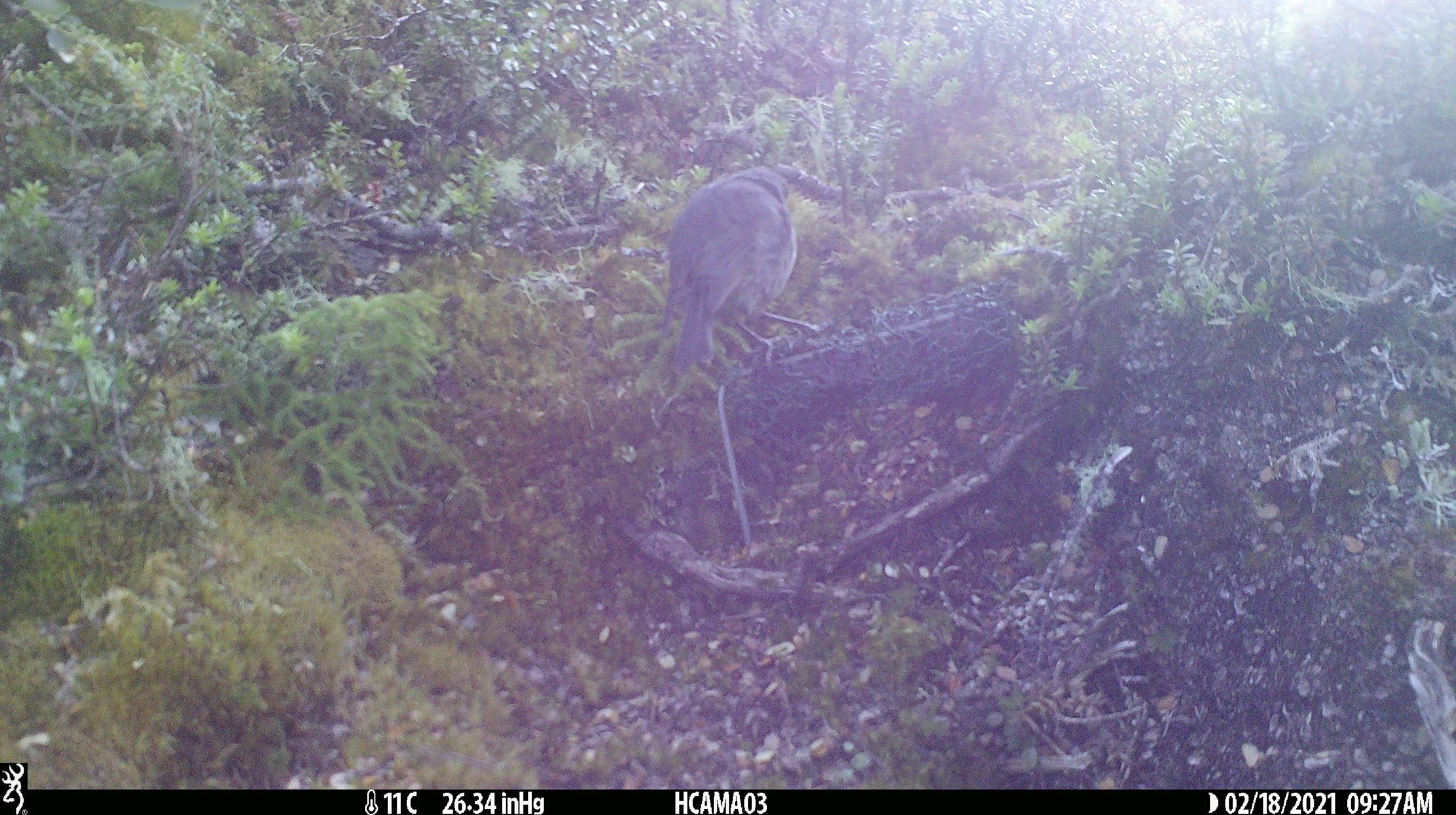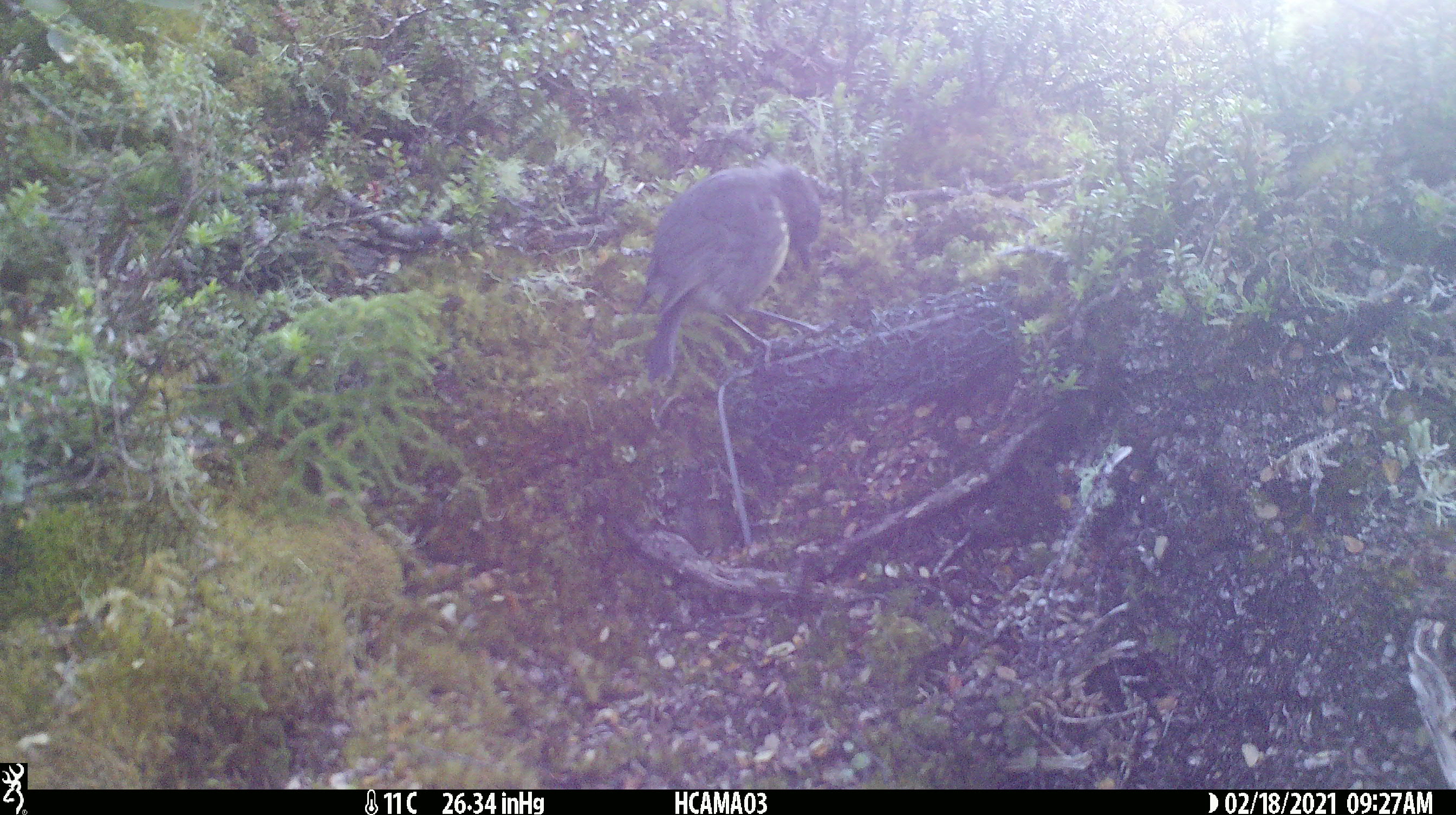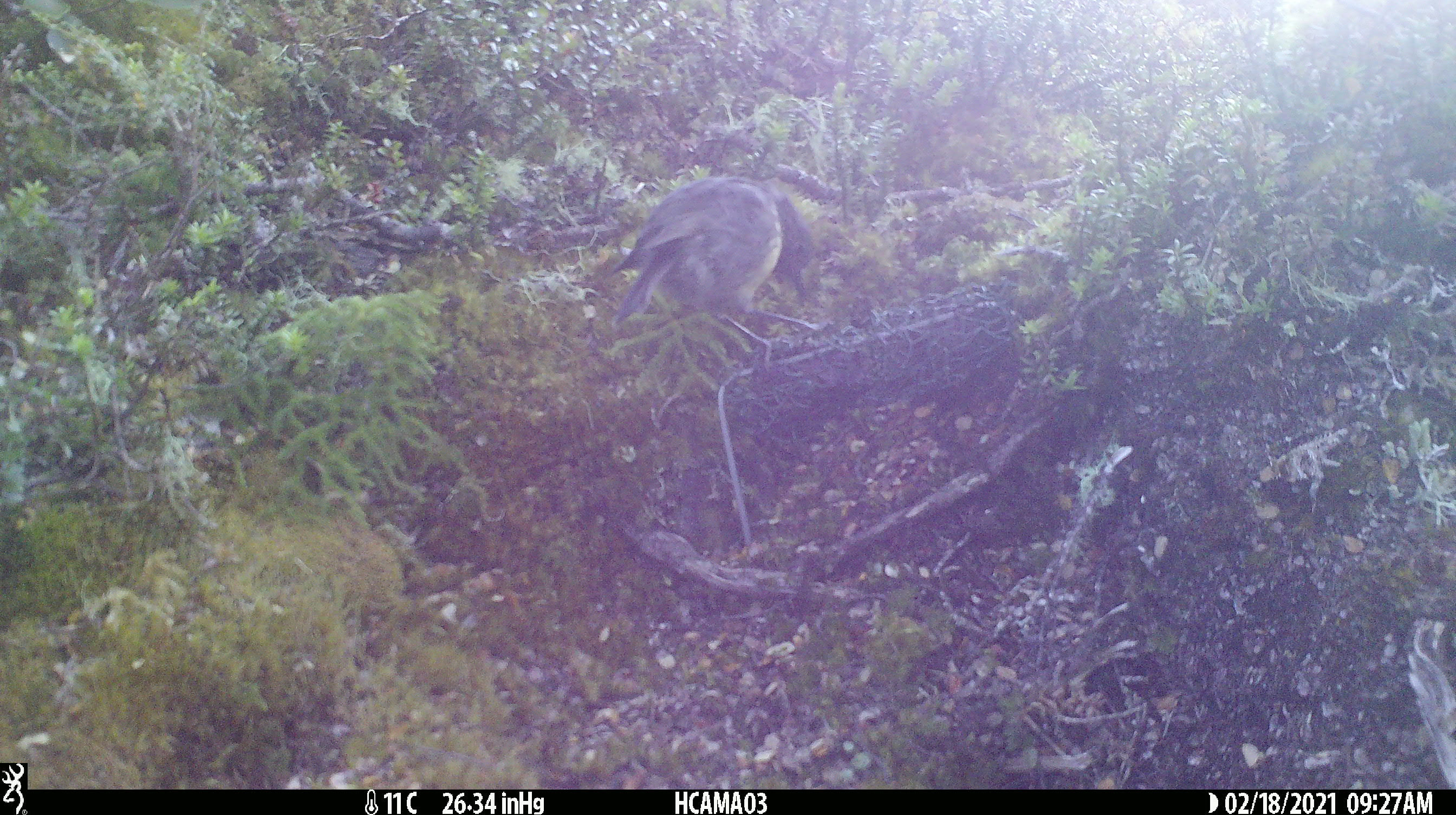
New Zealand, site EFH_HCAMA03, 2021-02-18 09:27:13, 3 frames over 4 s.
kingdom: Animalia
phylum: Chordata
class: Aves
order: Passeriformes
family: Petroicidae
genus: Petroica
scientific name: Petroica australis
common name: new zealand robin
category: robin